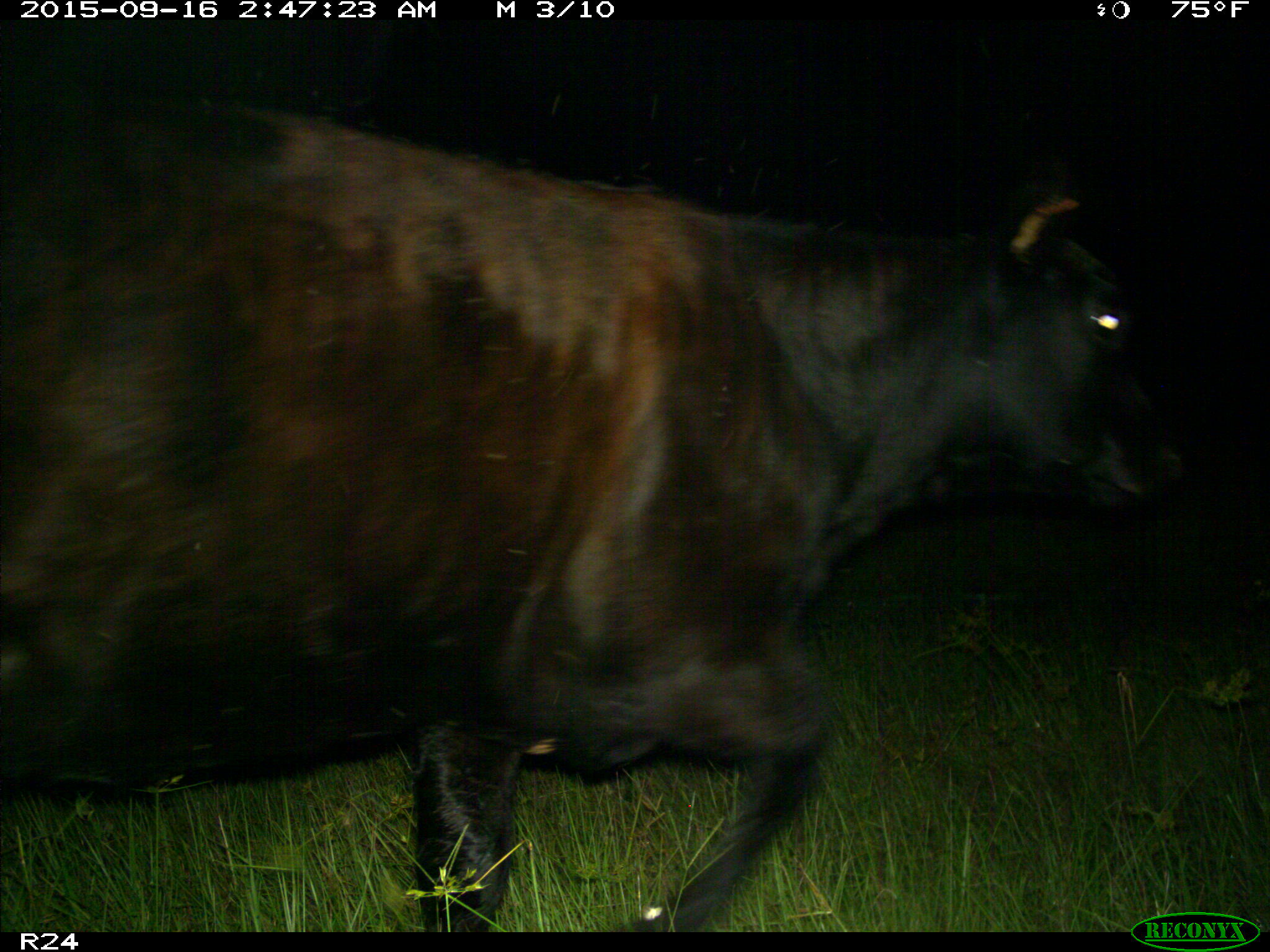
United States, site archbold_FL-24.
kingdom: Animalia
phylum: Chordata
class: Mammalia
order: Artiodactyla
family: Bovidae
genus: Bos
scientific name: Bos taurus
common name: domestic cow